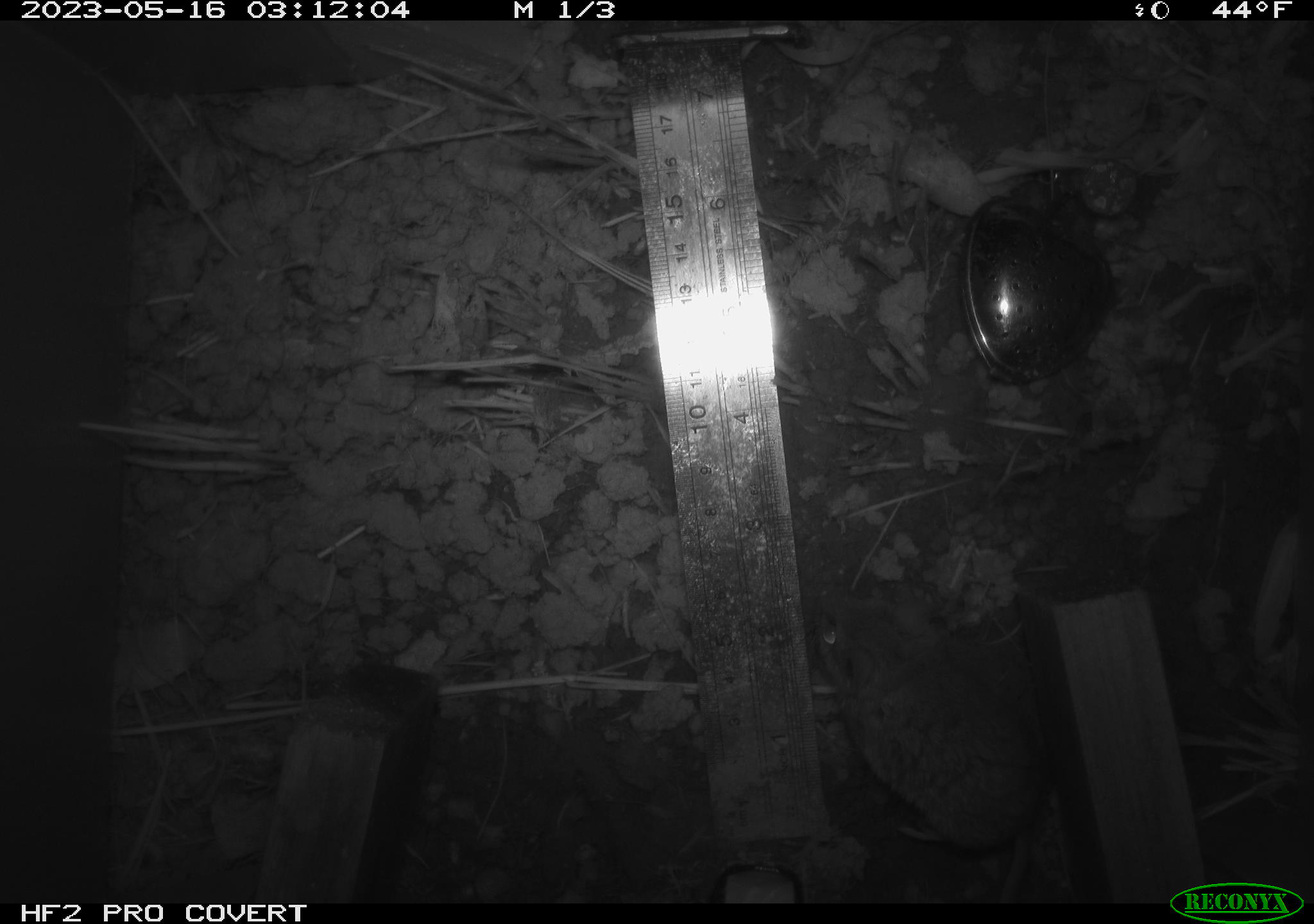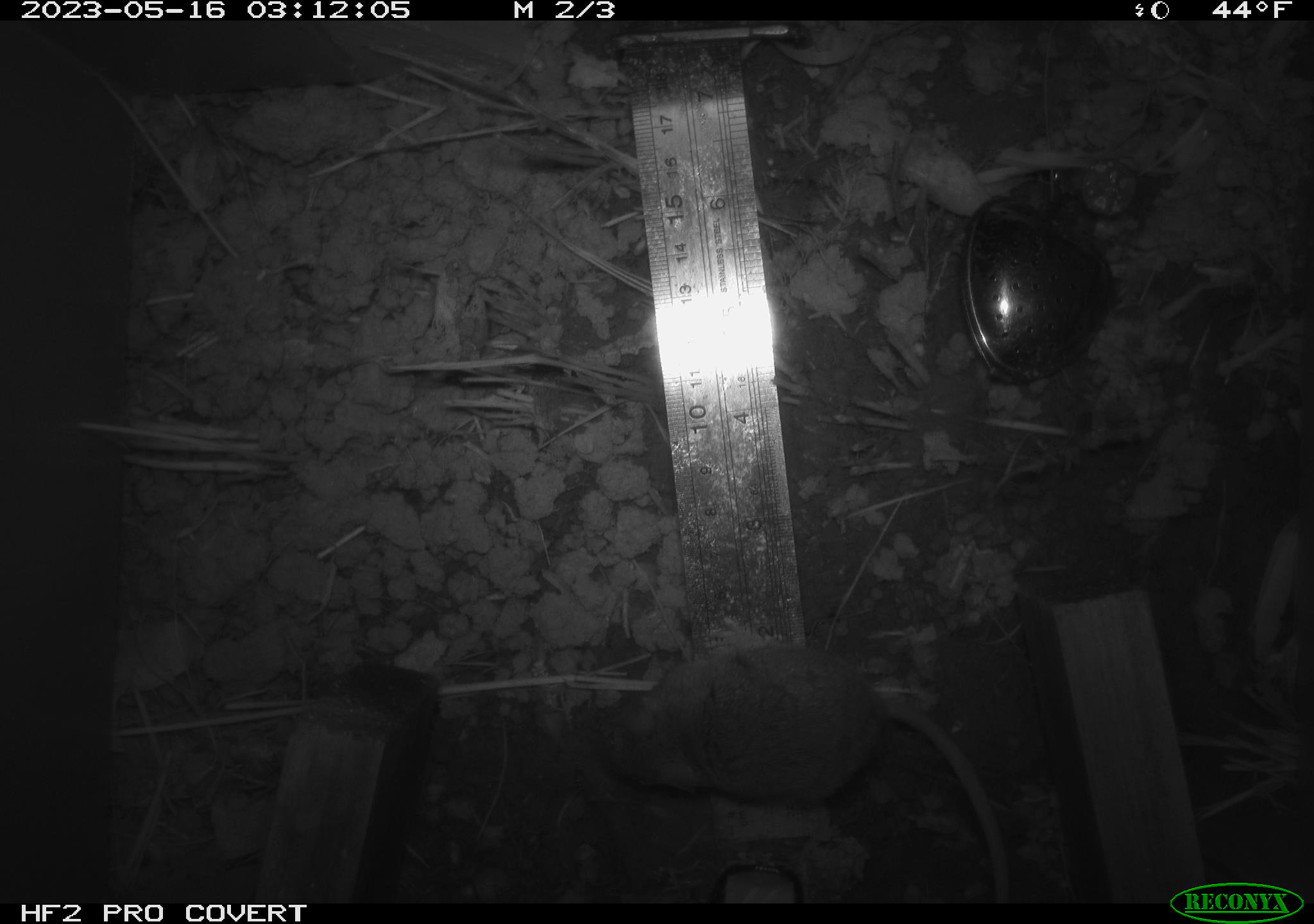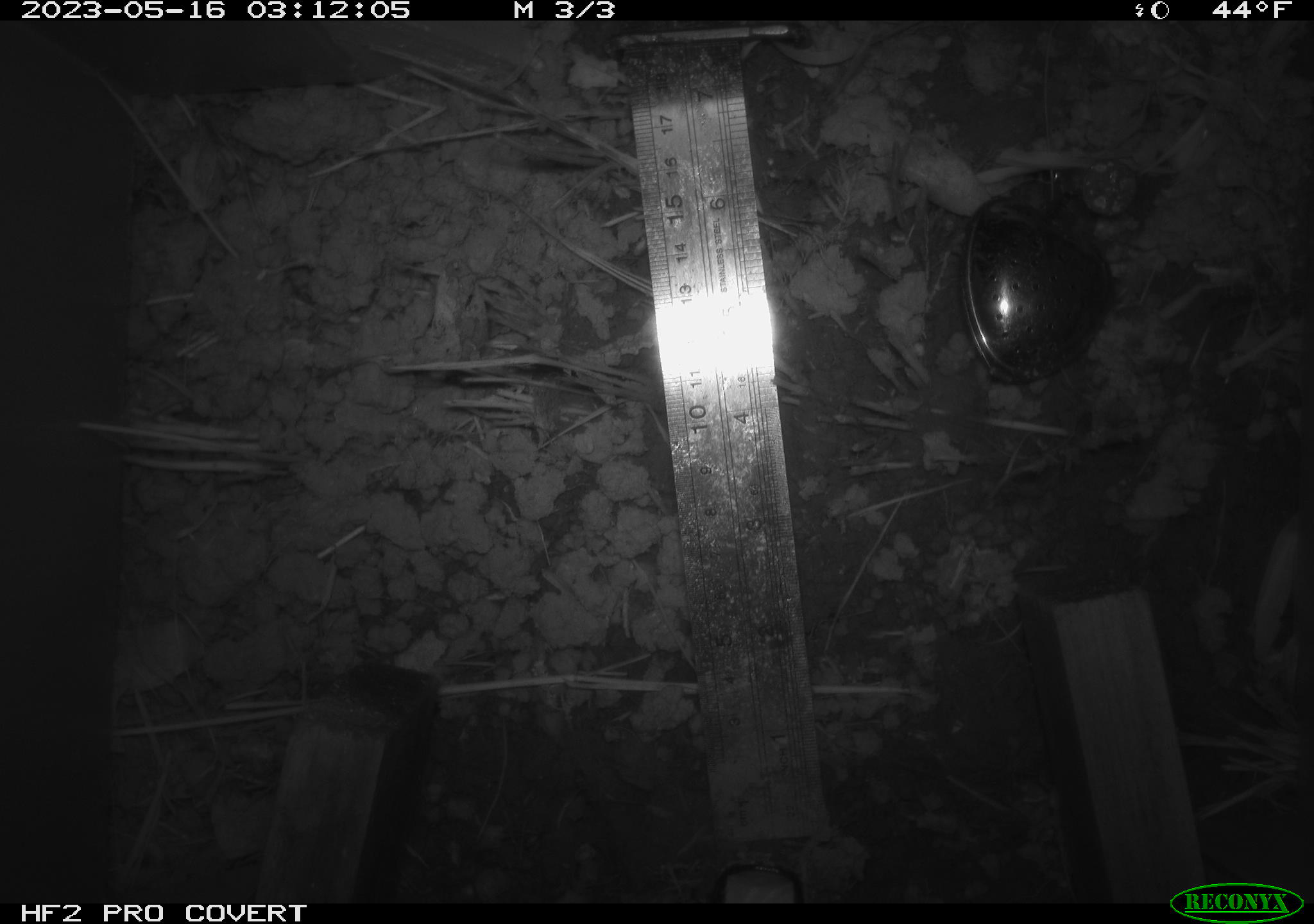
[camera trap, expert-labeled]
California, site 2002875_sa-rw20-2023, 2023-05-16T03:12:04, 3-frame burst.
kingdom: Animalia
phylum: Chordata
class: Mammalia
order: Rodentia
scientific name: Rodentia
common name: mouse species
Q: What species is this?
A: Mouse species (Rodentia).